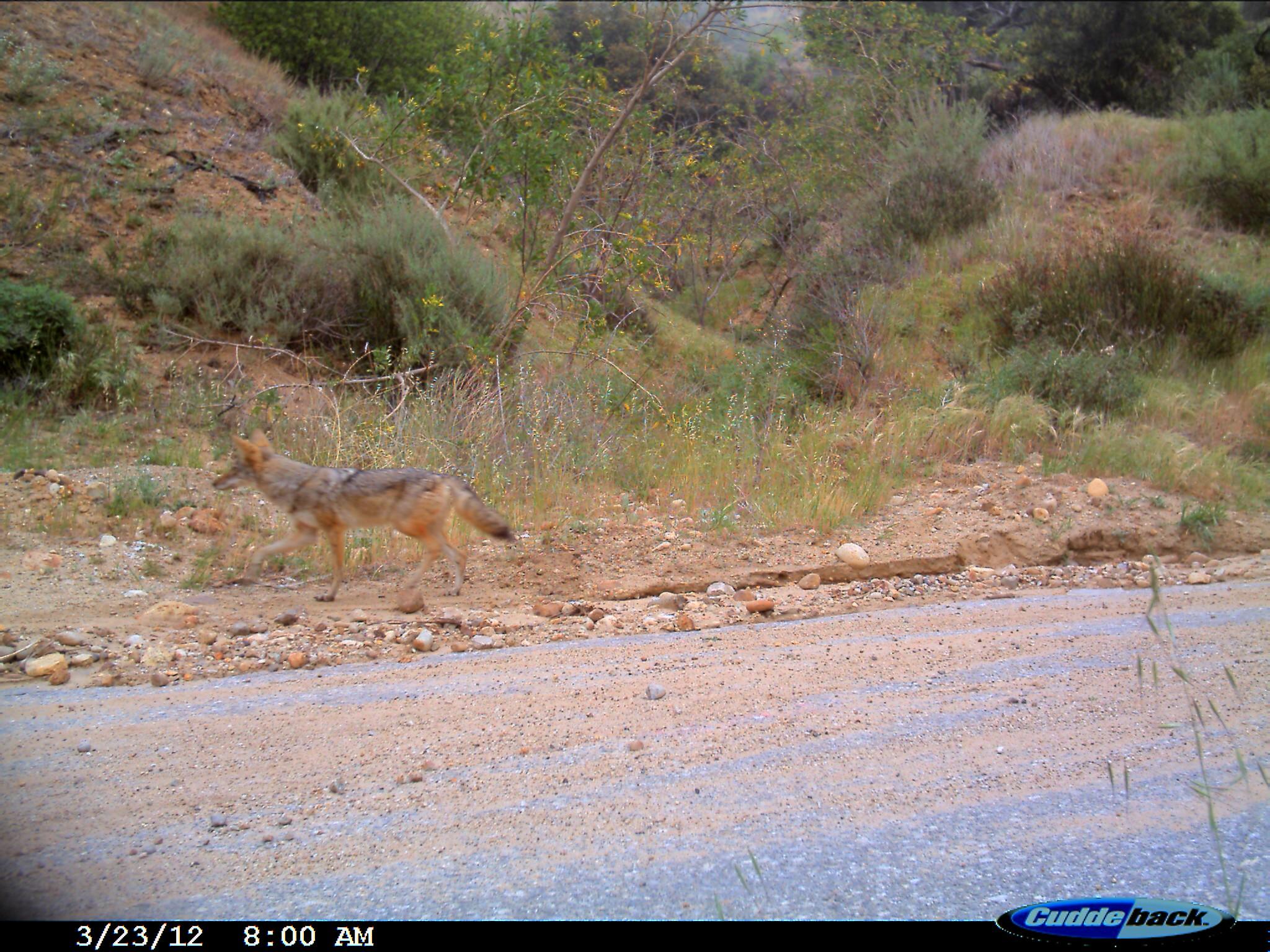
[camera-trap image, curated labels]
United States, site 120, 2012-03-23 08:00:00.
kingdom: Animalia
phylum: Chordata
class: Mammalia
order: Carnivora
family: Canidae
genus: Canis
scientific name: Canis latrans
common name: coyote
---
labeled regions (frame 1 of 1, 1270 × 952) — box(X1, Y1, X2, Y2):
coyote: box(203, 403, 538, 606)